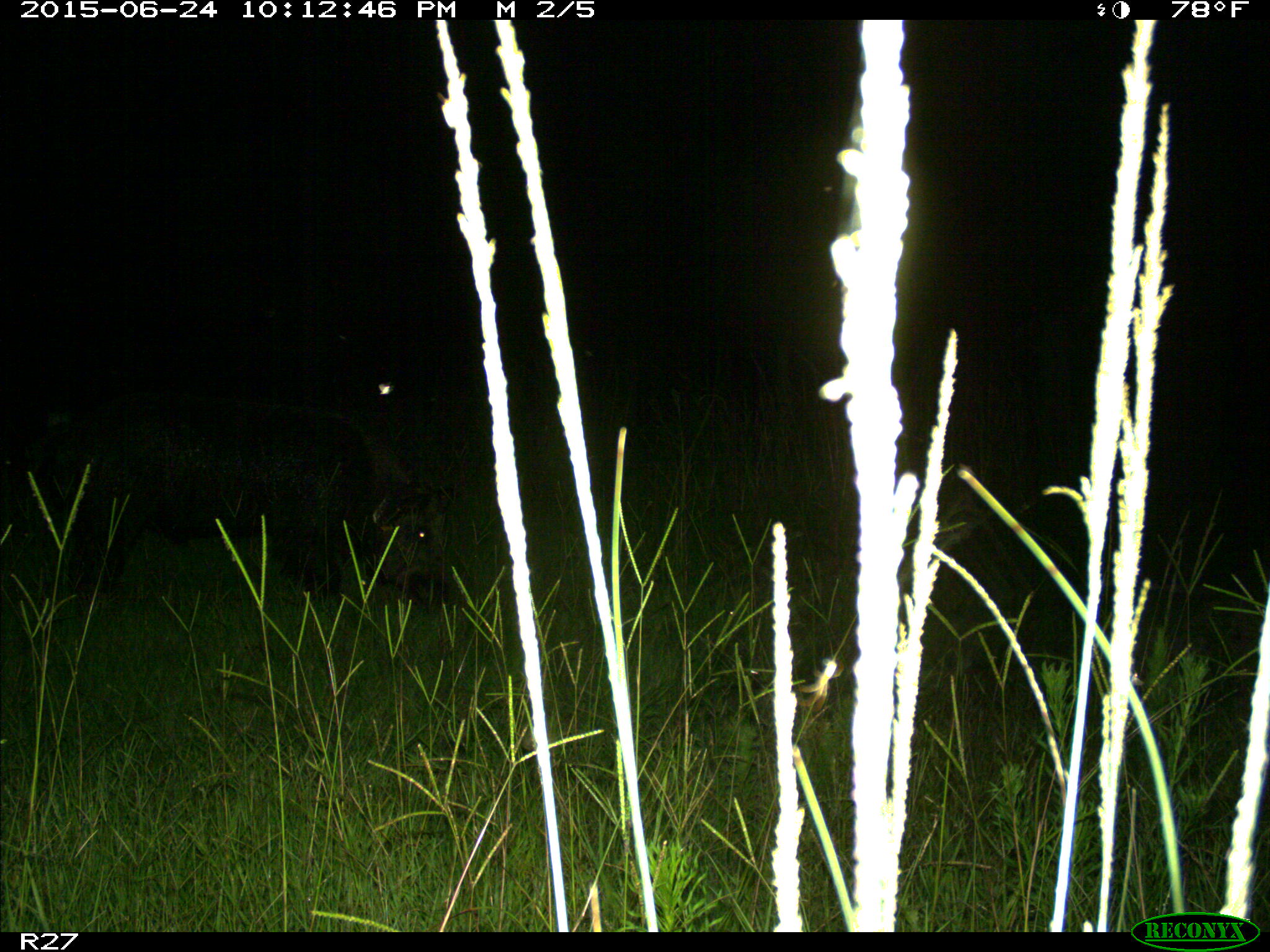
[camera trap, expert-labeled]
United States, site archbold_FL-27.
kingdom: Animalia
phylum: Chordata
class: Mammalia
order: Artiodactyla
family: Suidae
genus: Sus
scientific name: Sus scrofa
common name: wild boar